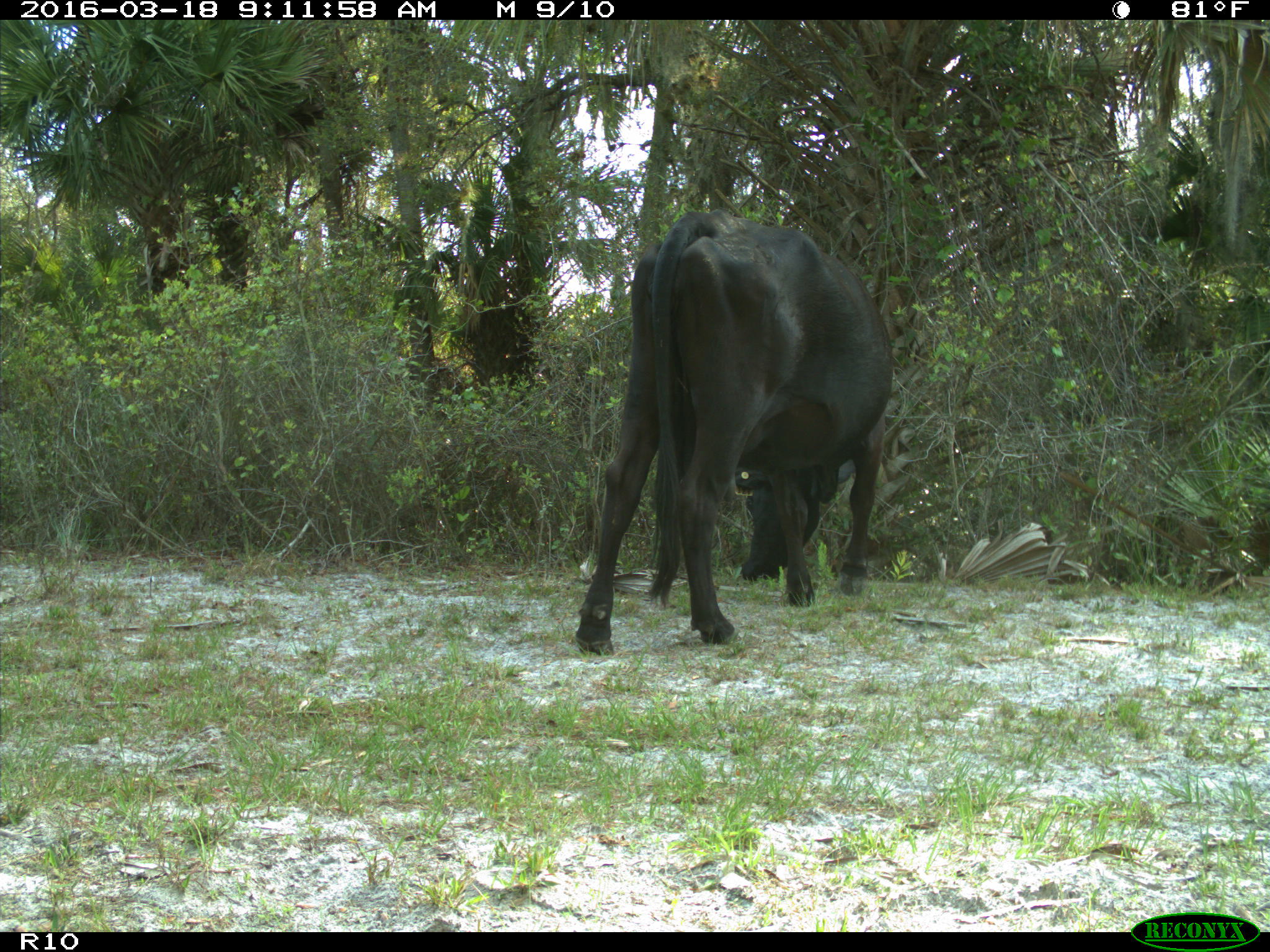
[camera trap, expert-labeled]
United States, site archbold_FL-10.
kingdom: Animalia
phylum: Chordata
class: Mammalia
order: Artiodactyla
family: Bovidae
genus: Bos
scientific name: Bos taurus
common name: domestic cow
Bos taurus (domestic cow).